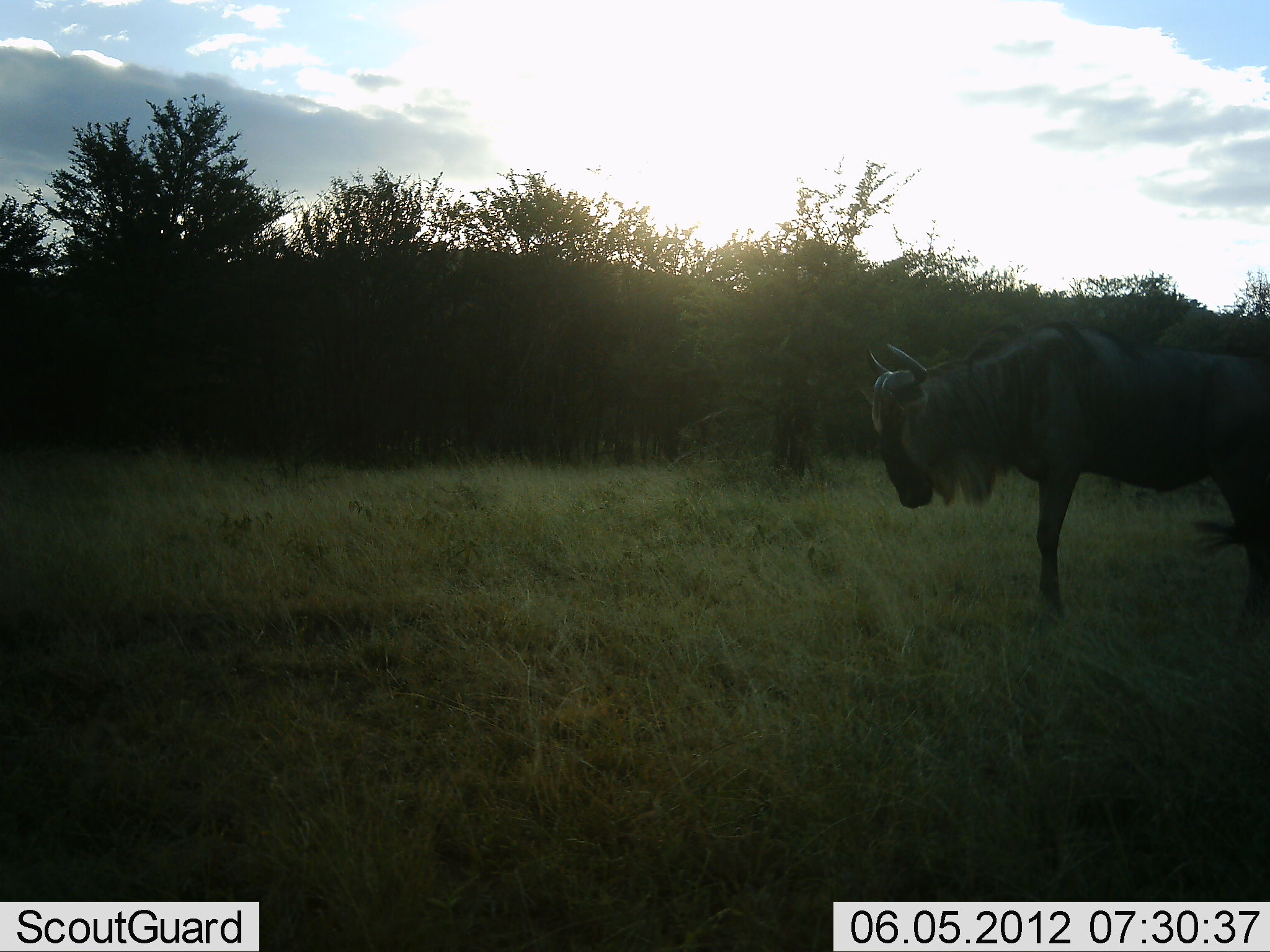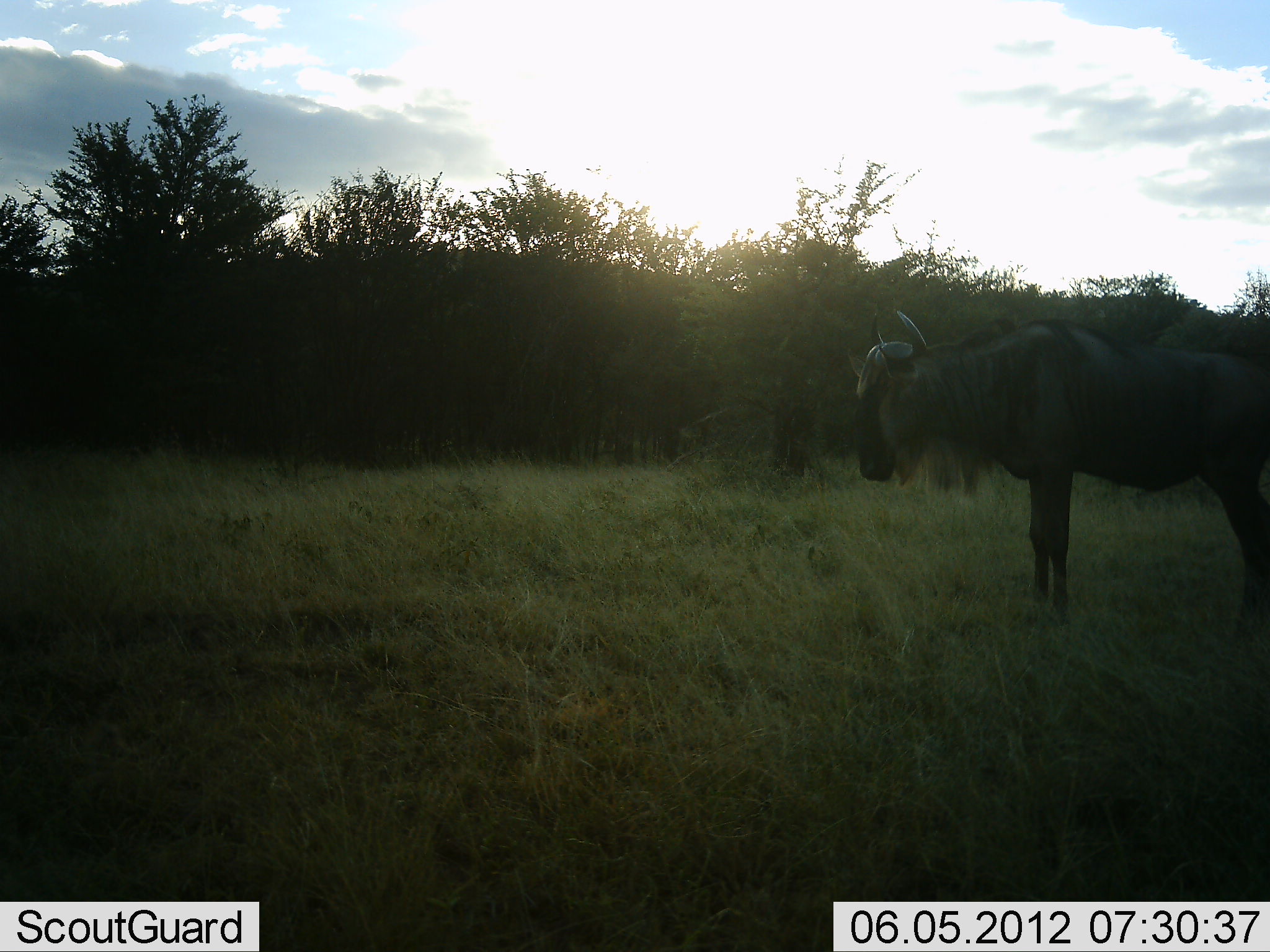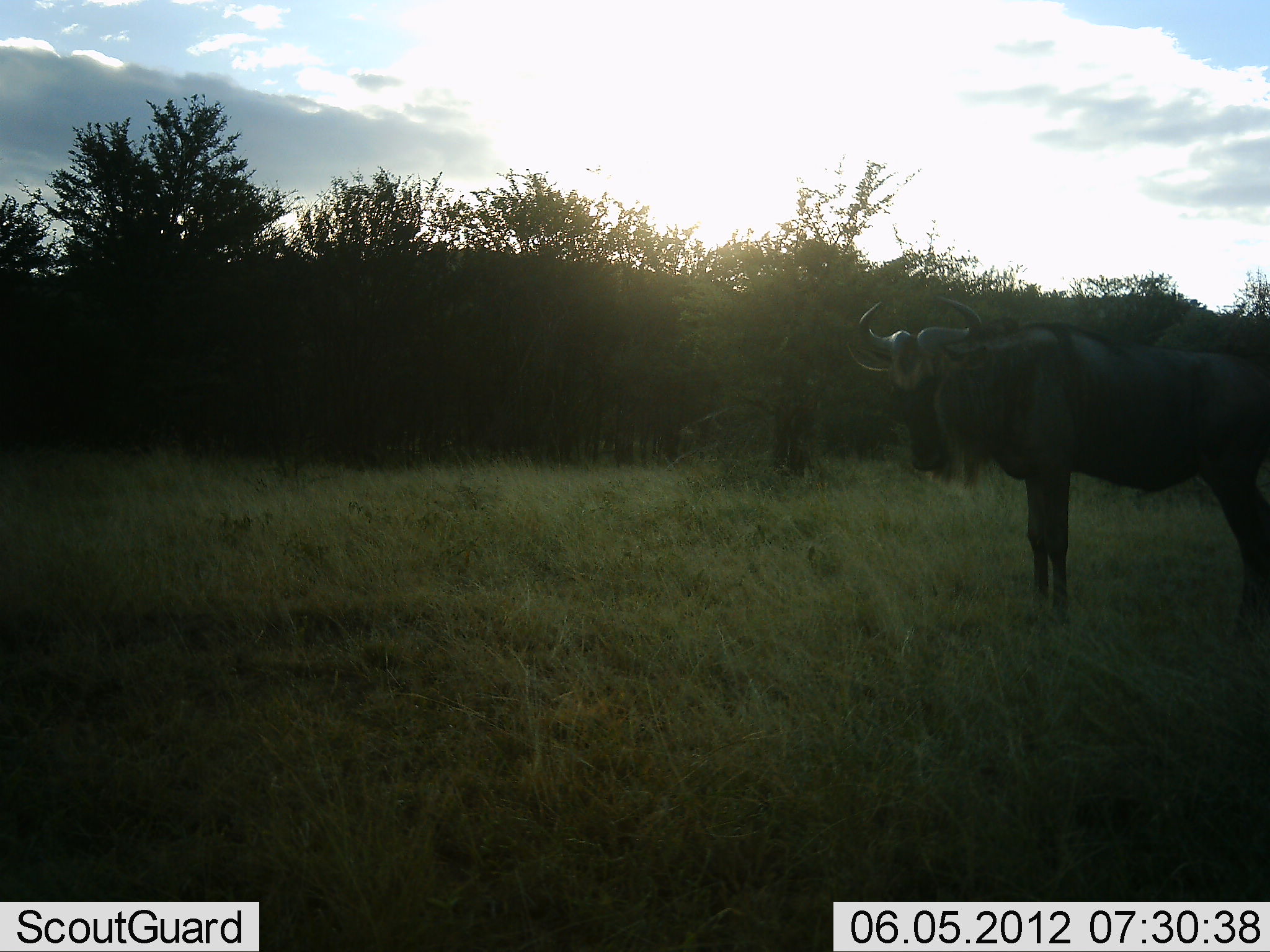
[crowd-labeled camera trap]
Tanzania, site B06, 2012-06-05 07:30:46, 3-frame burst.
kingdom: Animalia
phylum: Chordata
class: Mammalia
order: Artiodactyla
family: Bovidae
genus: Connochaetes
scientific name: Connochaetes taurinus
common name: blue wildebeest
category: wildebeest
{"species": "wildebeest (blue wildebeest) (Connochaetes taurinus)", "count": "1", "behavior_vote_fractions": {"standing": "100%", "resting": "0%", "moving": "0%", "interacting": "0%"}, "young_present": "0%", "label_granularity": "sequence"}